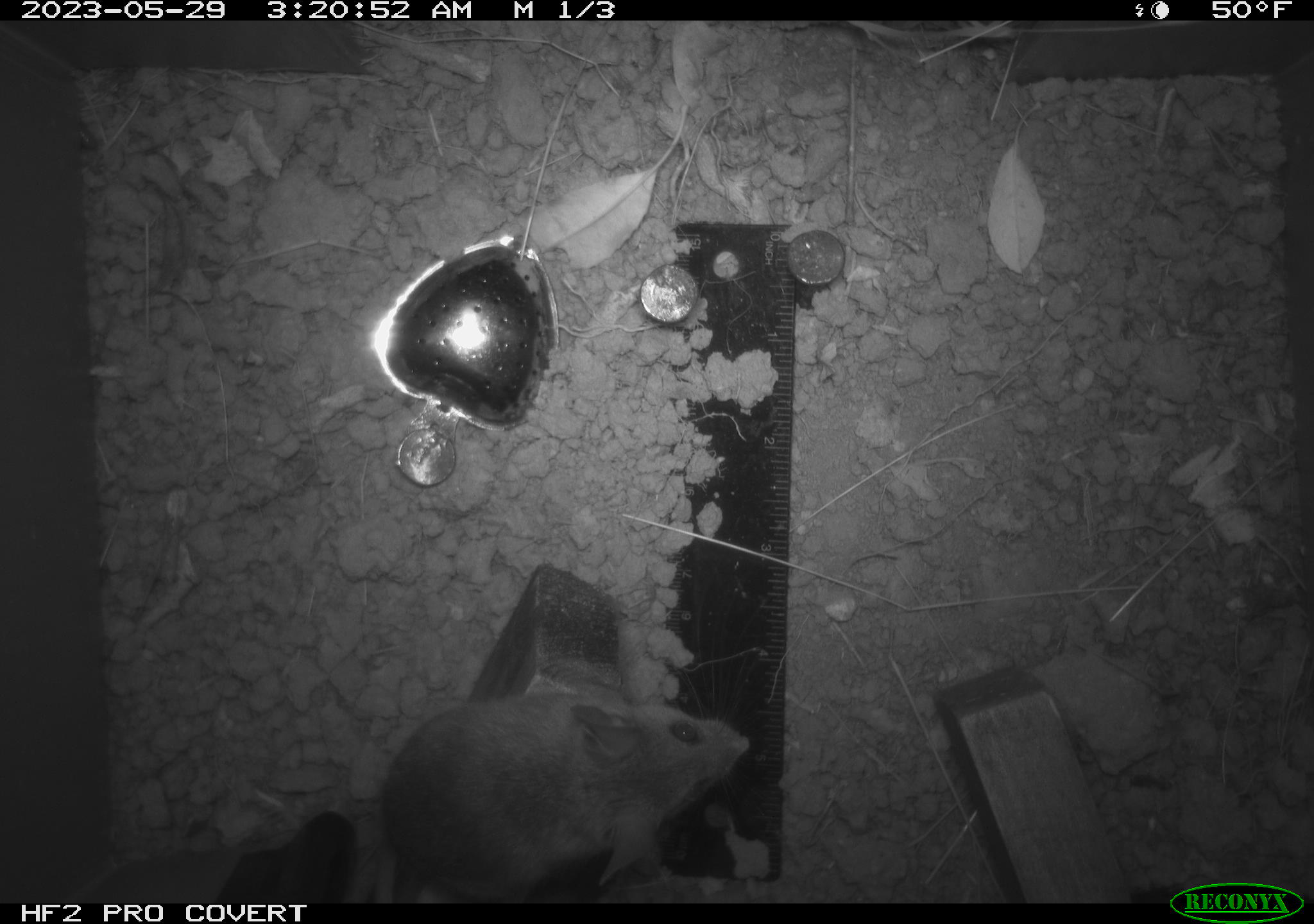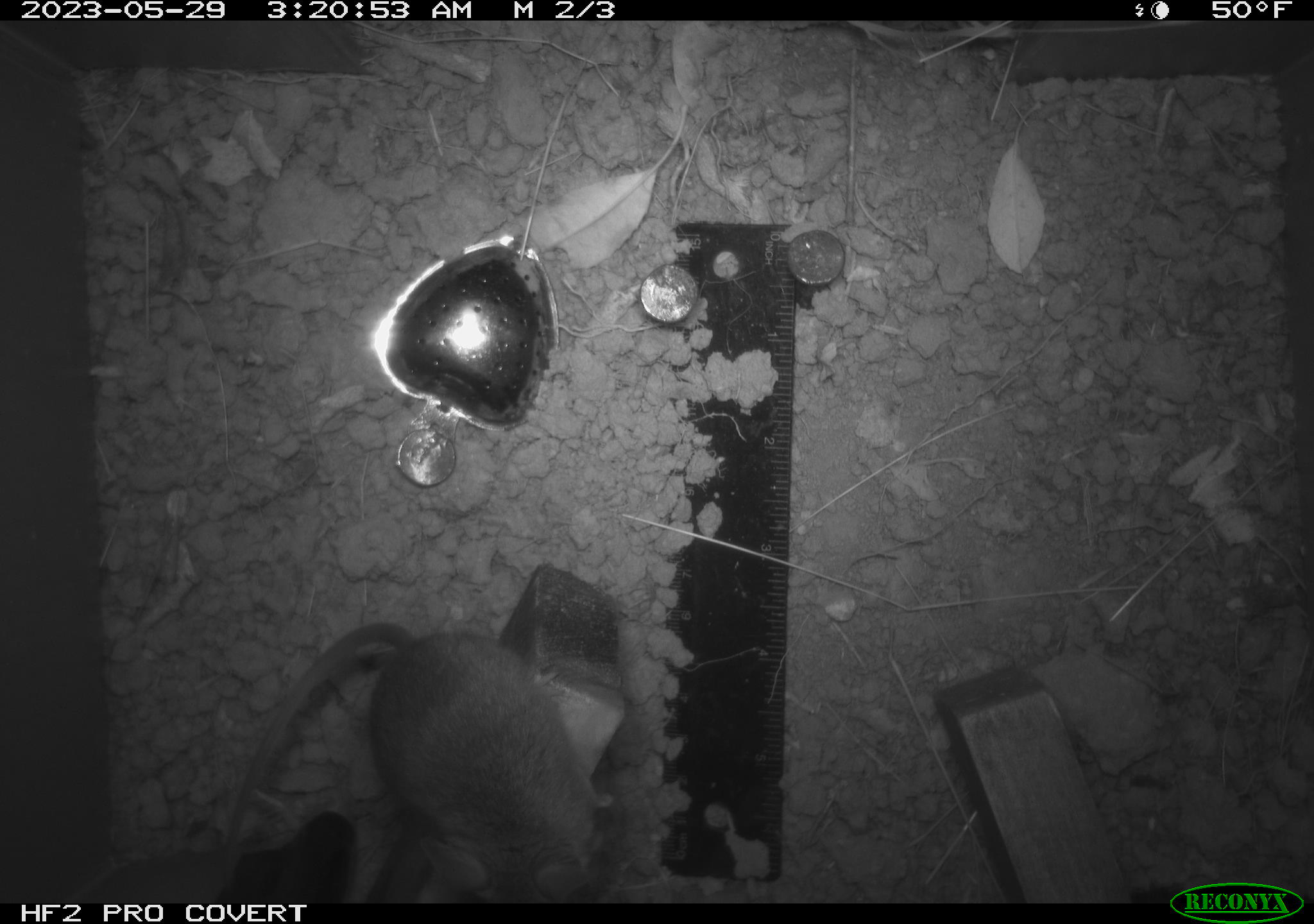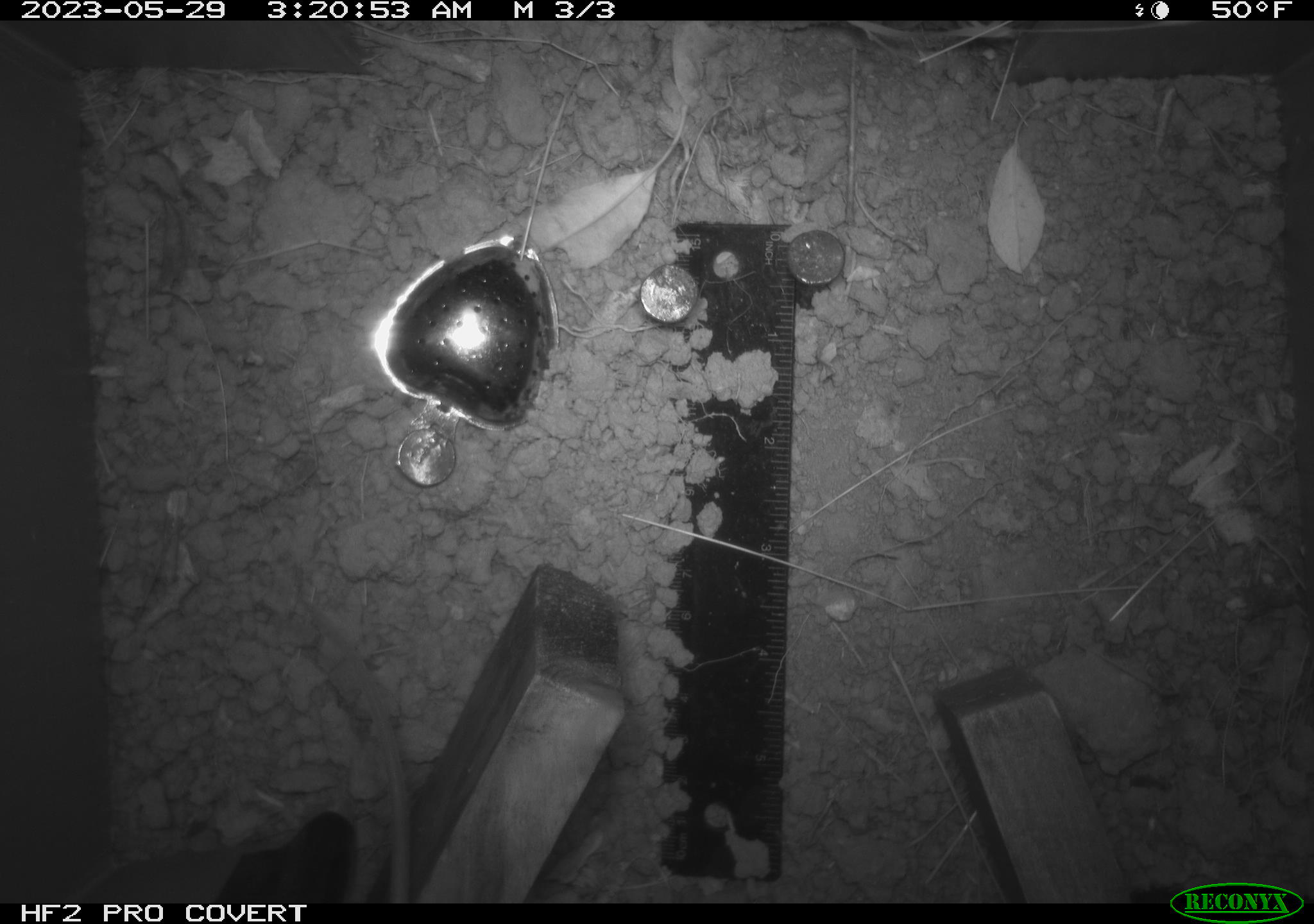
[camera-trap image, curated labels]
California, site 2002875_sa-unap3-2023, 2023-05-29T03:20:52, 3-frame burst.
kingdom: Animalia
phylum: Chordata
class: Mammalia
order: Rodentia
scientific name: Rodentia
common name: mouse species